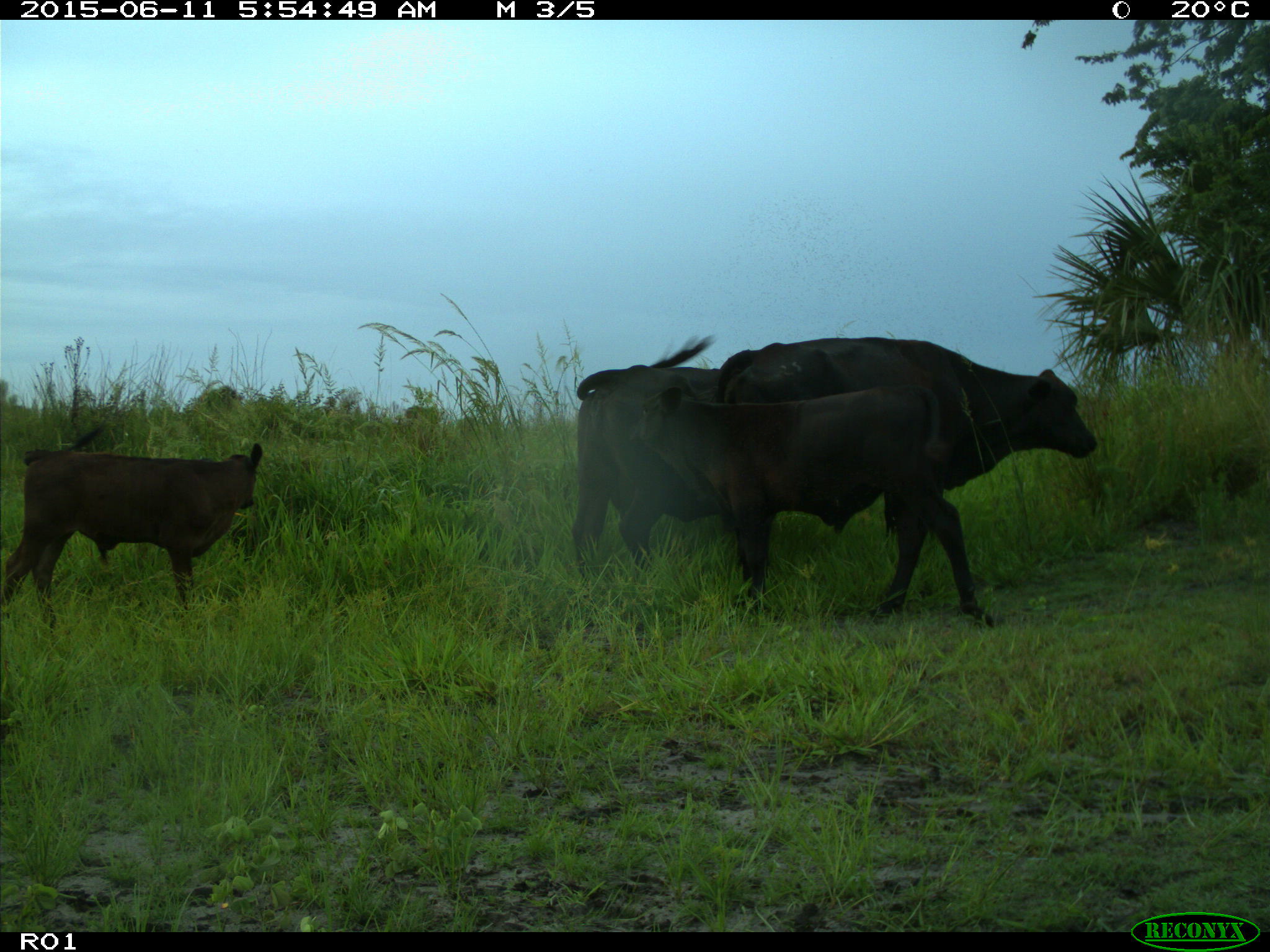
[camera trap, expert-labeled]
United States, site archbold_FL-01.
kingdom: Animalia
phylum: Chordata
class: Mammalia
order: Artiodactyla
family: Bovidae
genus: Bos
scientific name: Bos taurus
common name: domestic cow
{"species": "Bos taurus (domestic cow)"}